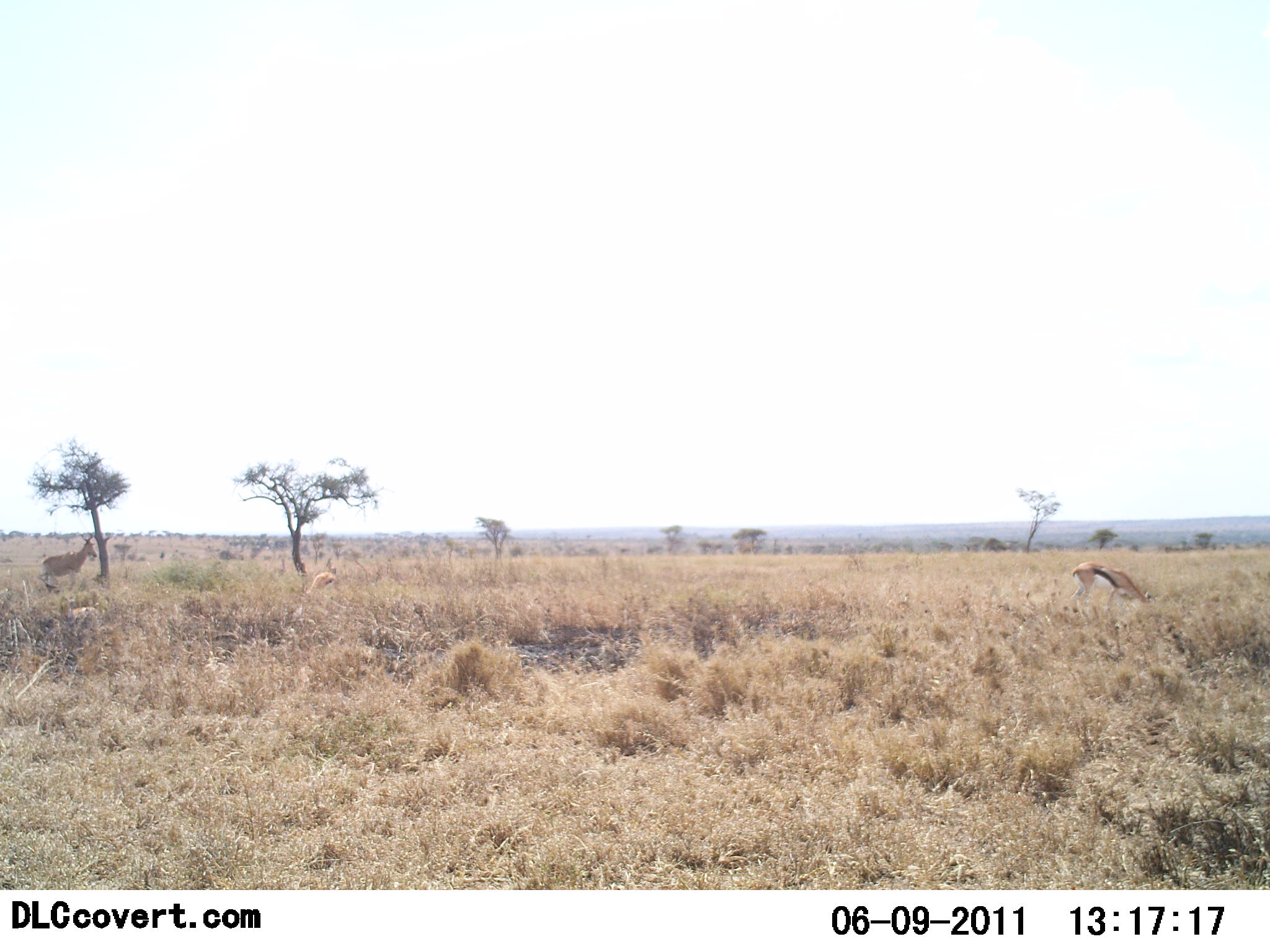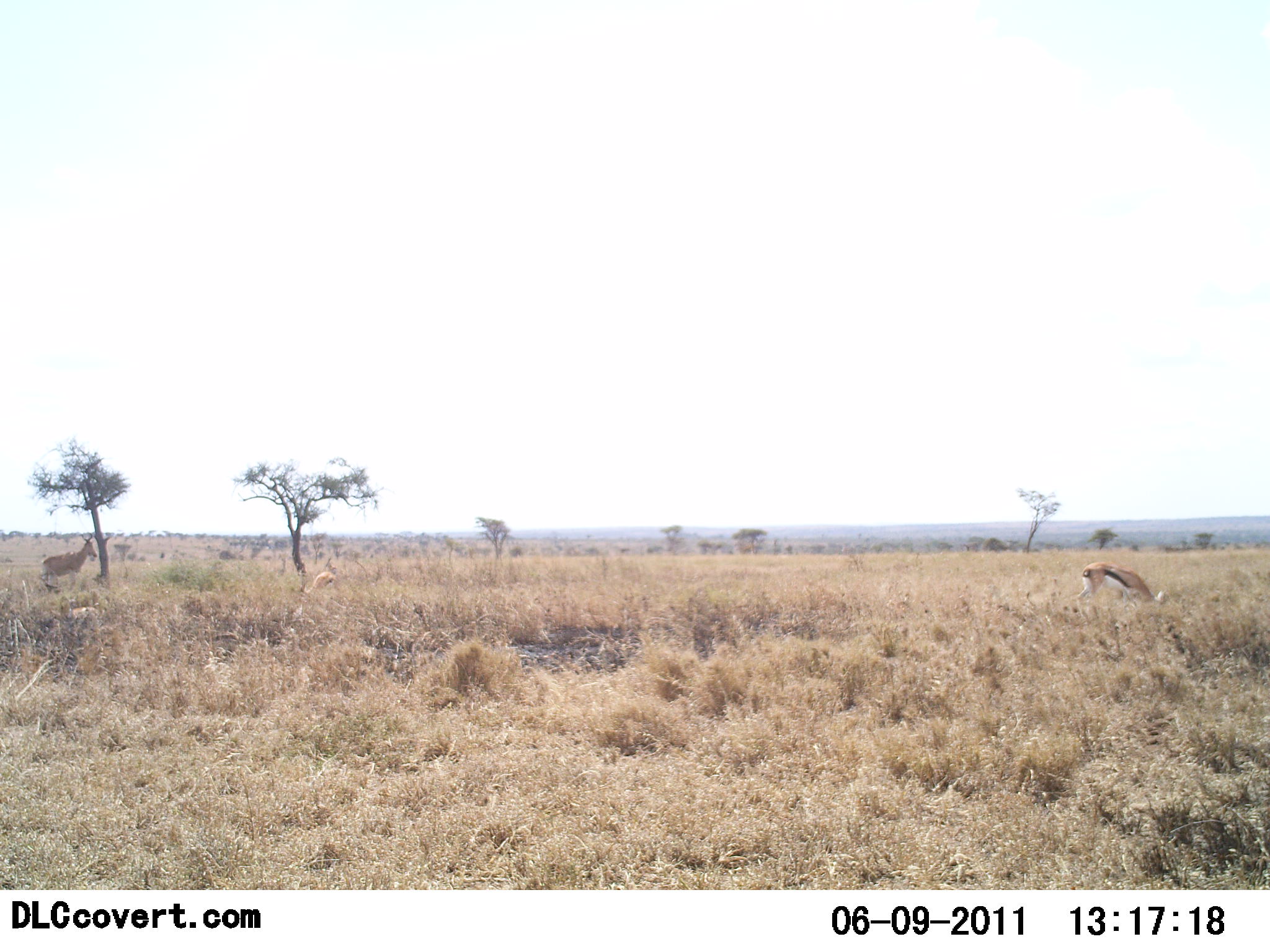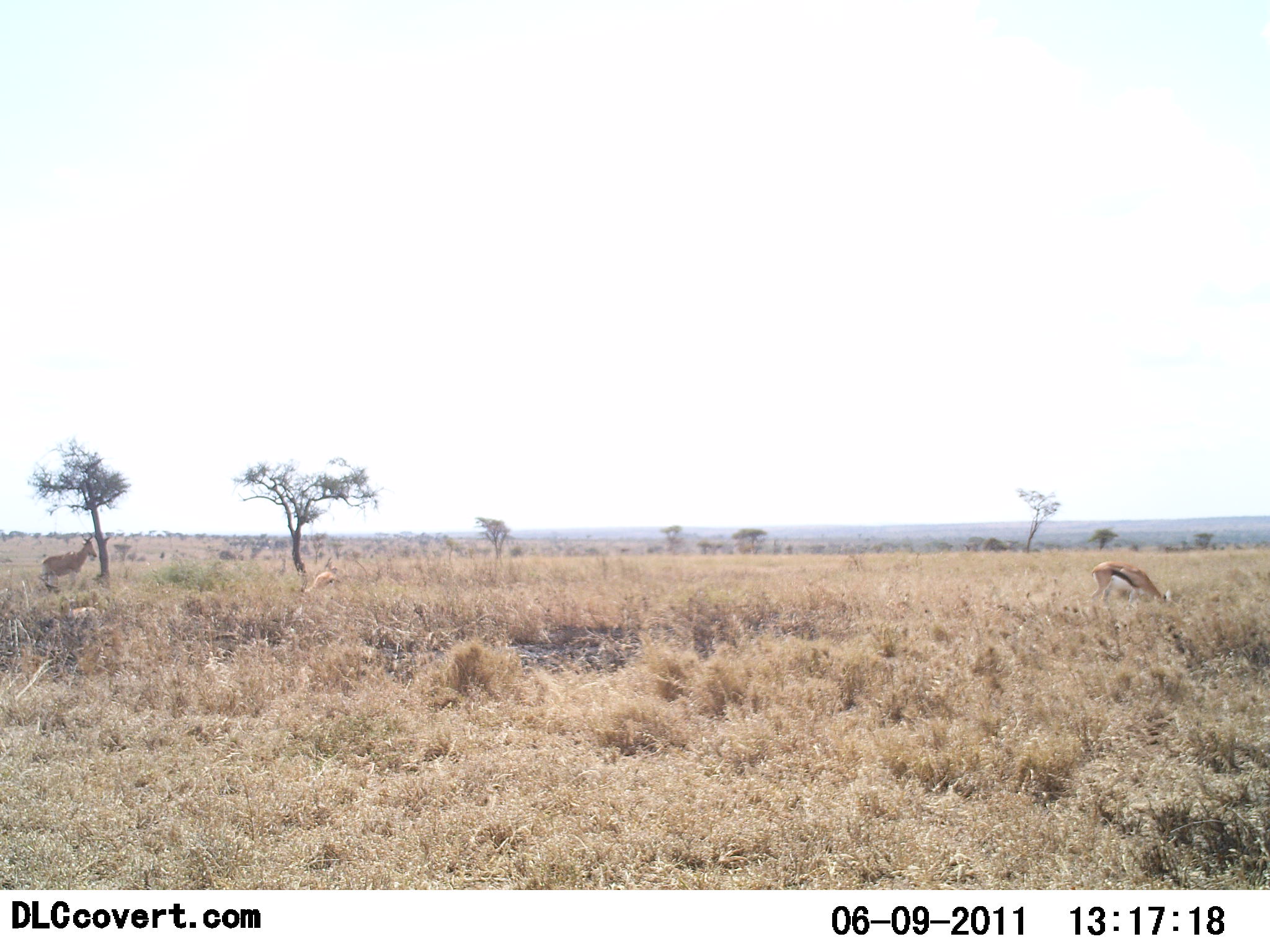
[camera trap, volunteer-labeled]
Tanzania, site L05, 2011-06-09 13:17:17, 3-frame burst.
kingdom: Animalia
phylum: Chordata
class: Mammalia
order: Artiodactyla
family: Bovidae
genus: Eudorcas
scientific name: Eudorcas thomsonii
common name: thomson's gazelle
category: gazellethomsons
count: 1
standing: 35%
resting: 0%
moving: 0%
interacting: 0%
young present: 0%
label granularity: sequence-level